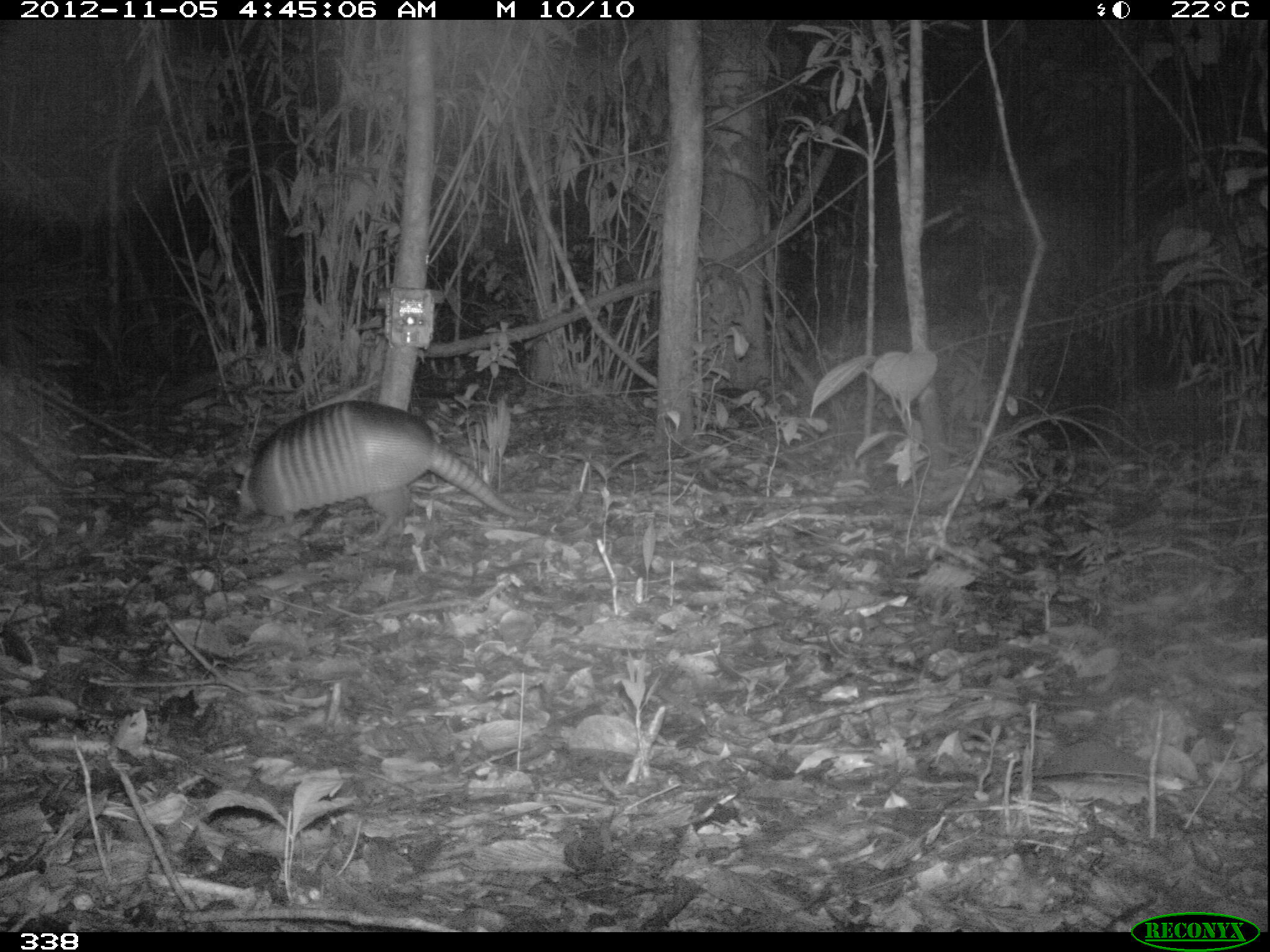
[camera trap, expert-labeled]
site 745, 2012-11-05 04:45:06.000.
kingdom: Animalia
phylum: Chordata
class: Mammalia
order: Cingulata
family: Dasypodidae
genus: Dasypus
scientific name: Dasypus novemcinctus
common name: nine-banded armadillo